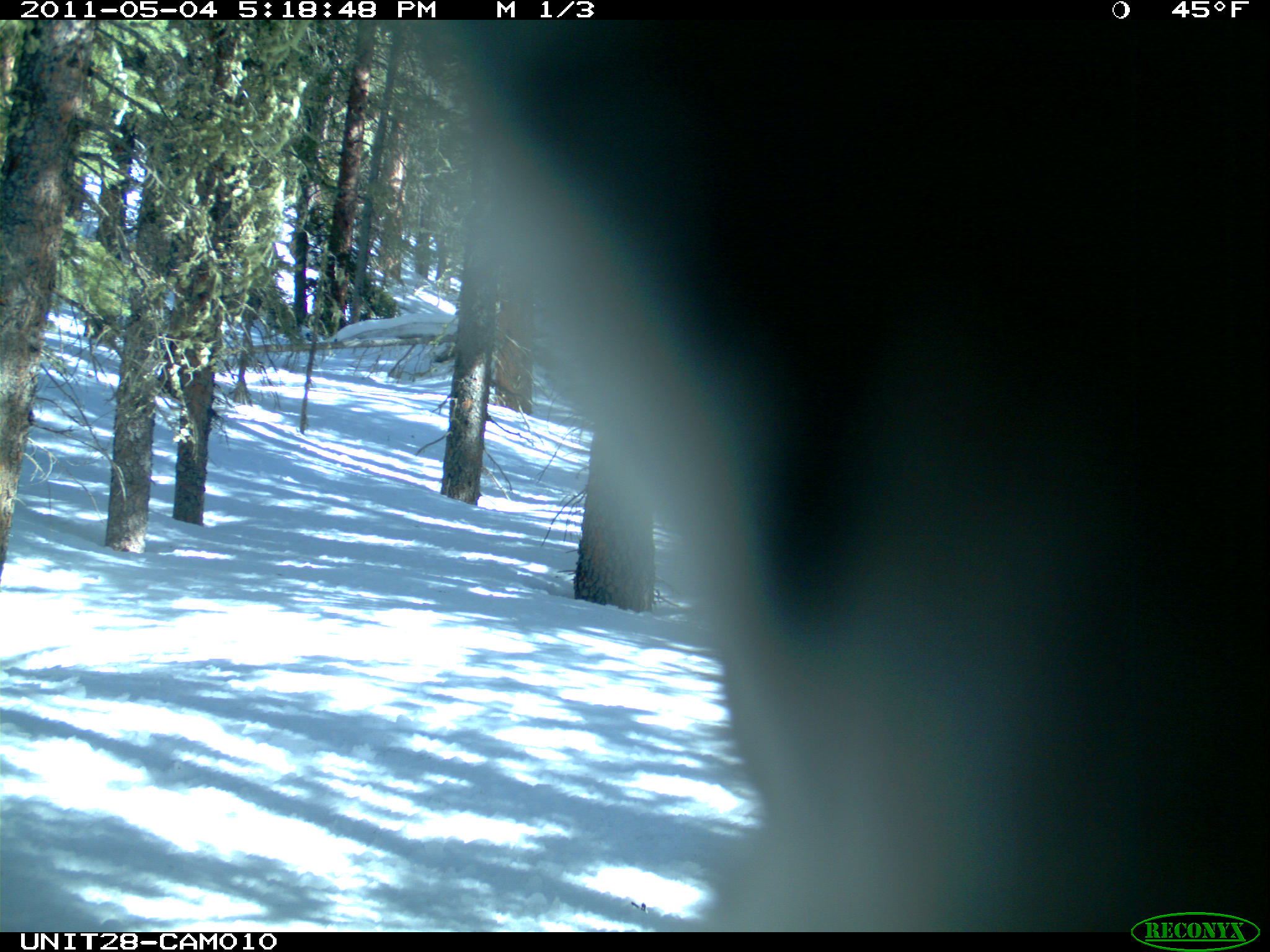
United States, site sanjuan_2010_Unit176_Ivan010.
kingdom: Animalia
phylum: Chordata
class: Aves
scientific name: Aves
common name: birds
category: unidentified bird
Unidentified bird (birds) (Aves).